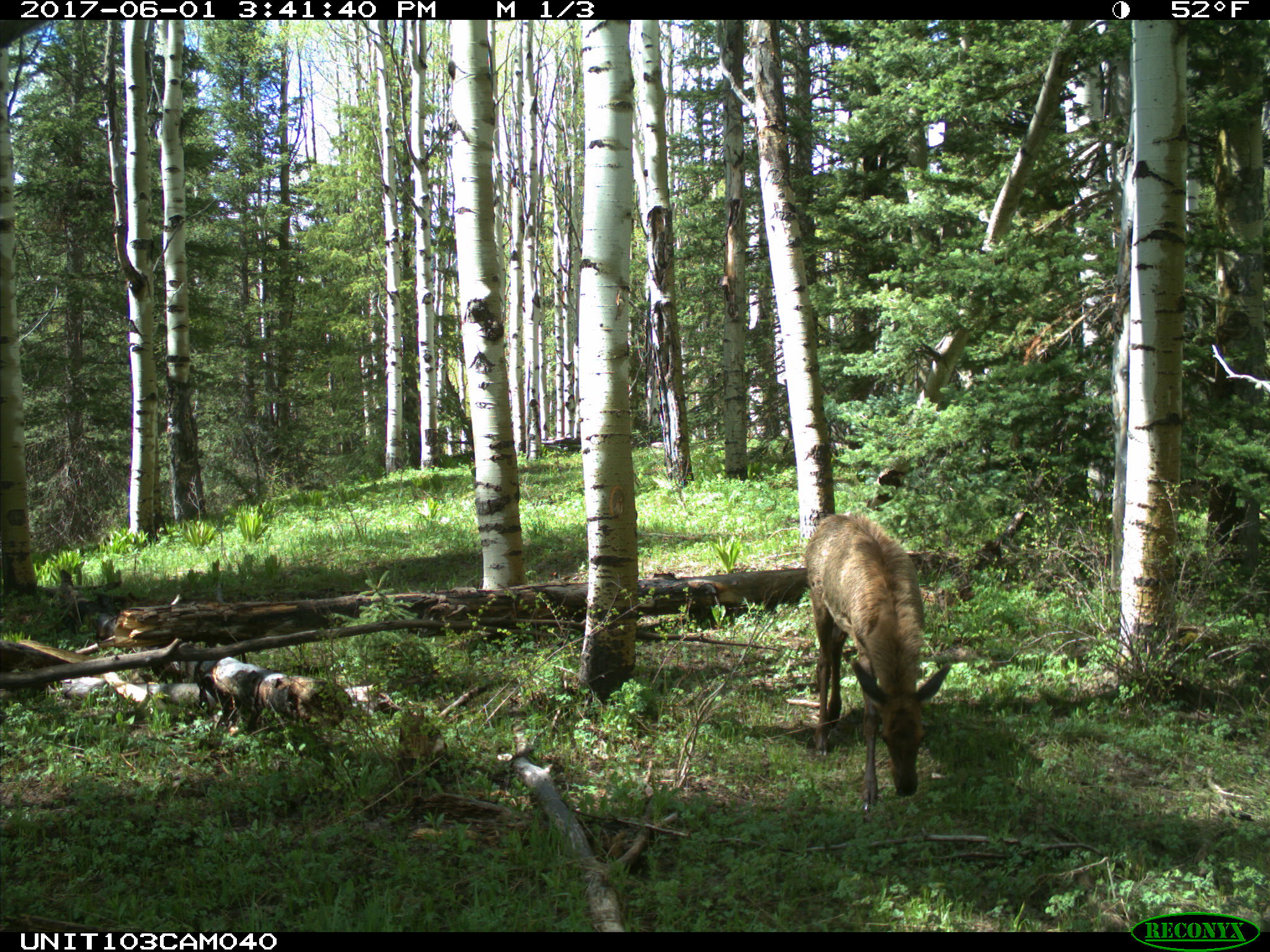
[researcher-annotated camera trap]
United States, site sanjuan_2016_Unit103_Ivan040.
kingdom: Animalia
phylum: Chordata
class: Mammalia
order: Artiodactyla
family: Cervidae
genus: Cervus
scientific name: Cervus elaphus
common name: red deer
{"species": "Cervus elaphus (red deer)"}